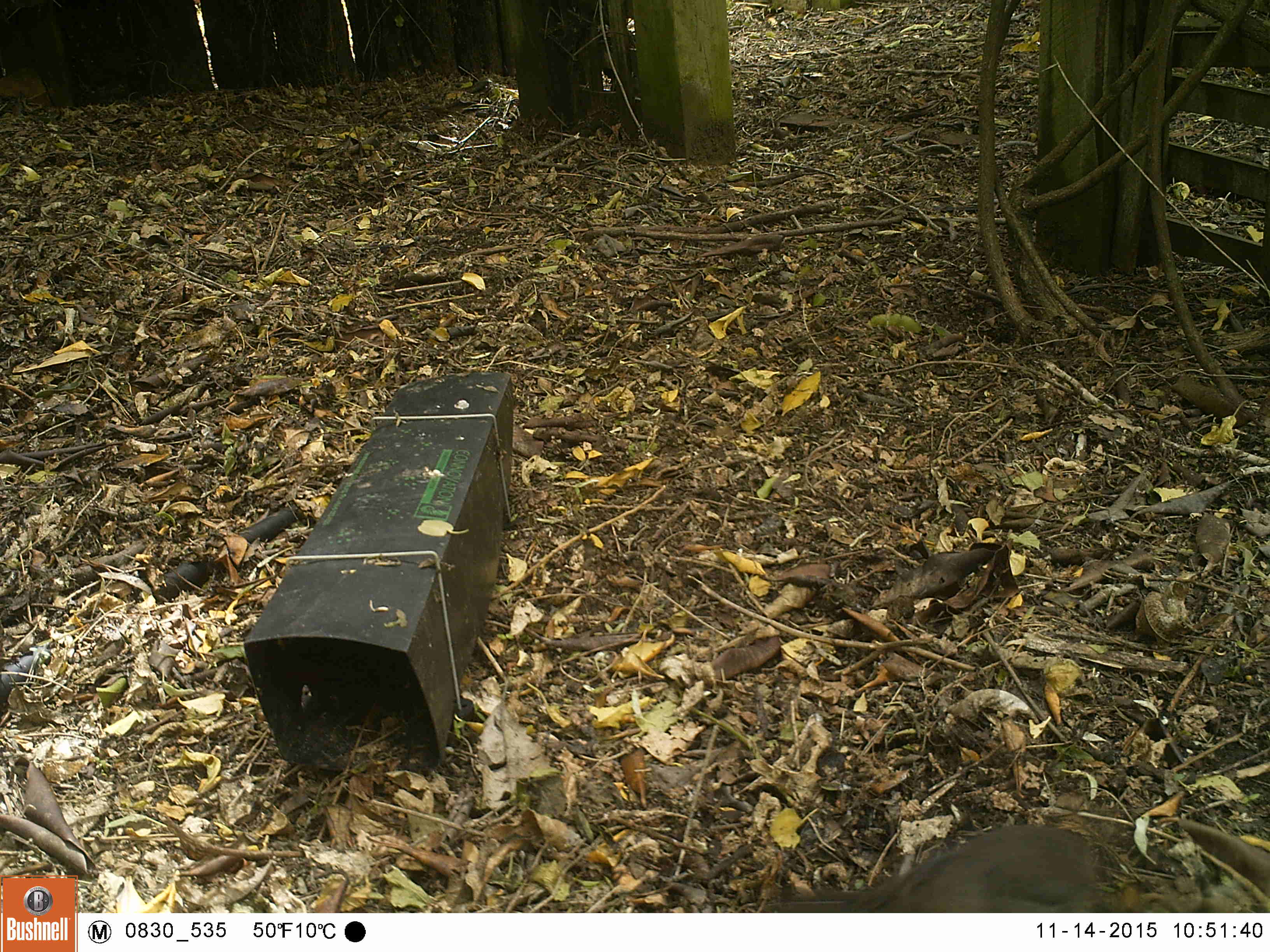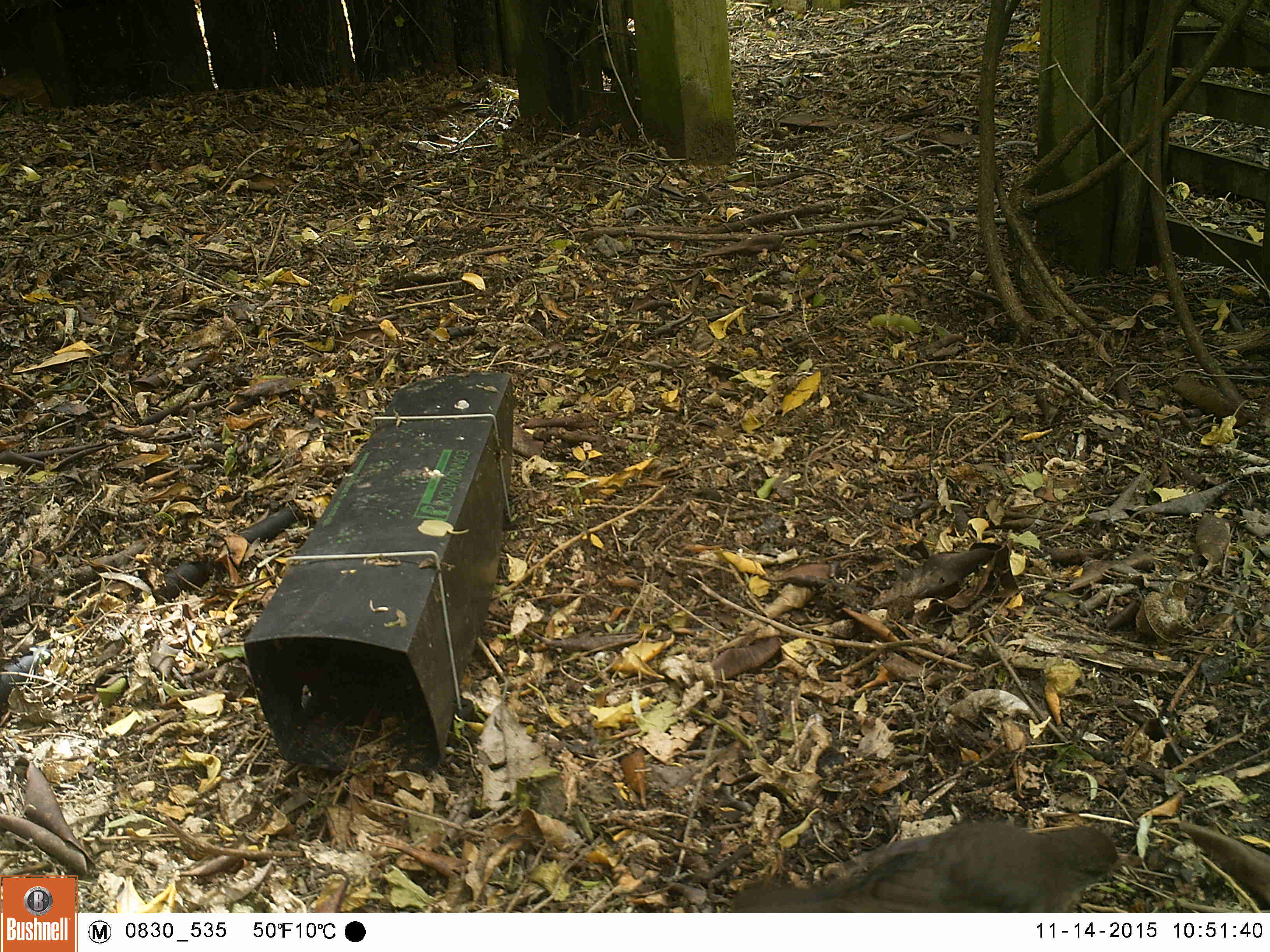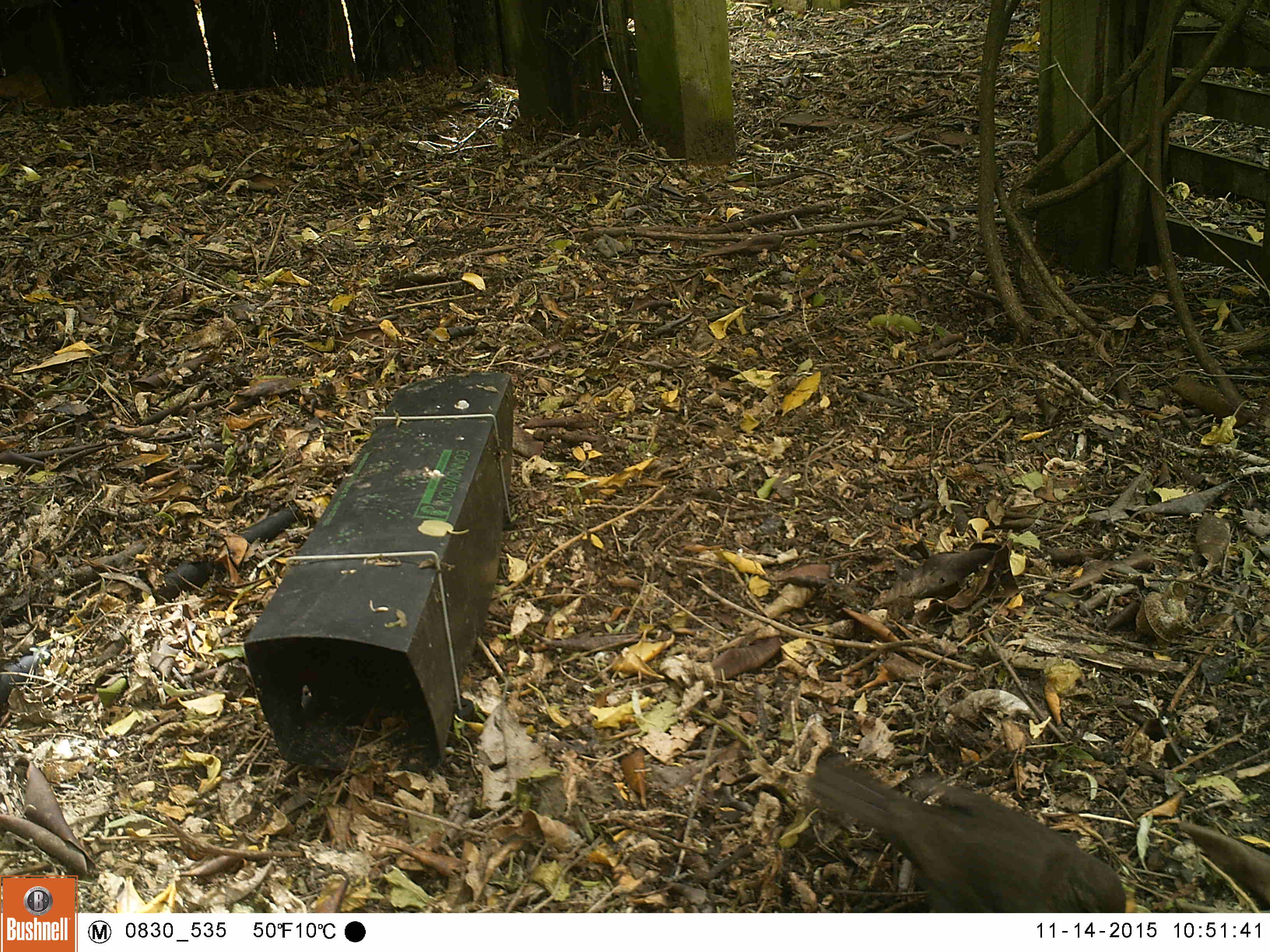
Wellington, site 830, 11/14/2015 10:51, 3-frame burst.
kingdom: Animalia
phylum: Chordata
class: Aves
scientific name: Aves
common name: bird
Bird (Aves).